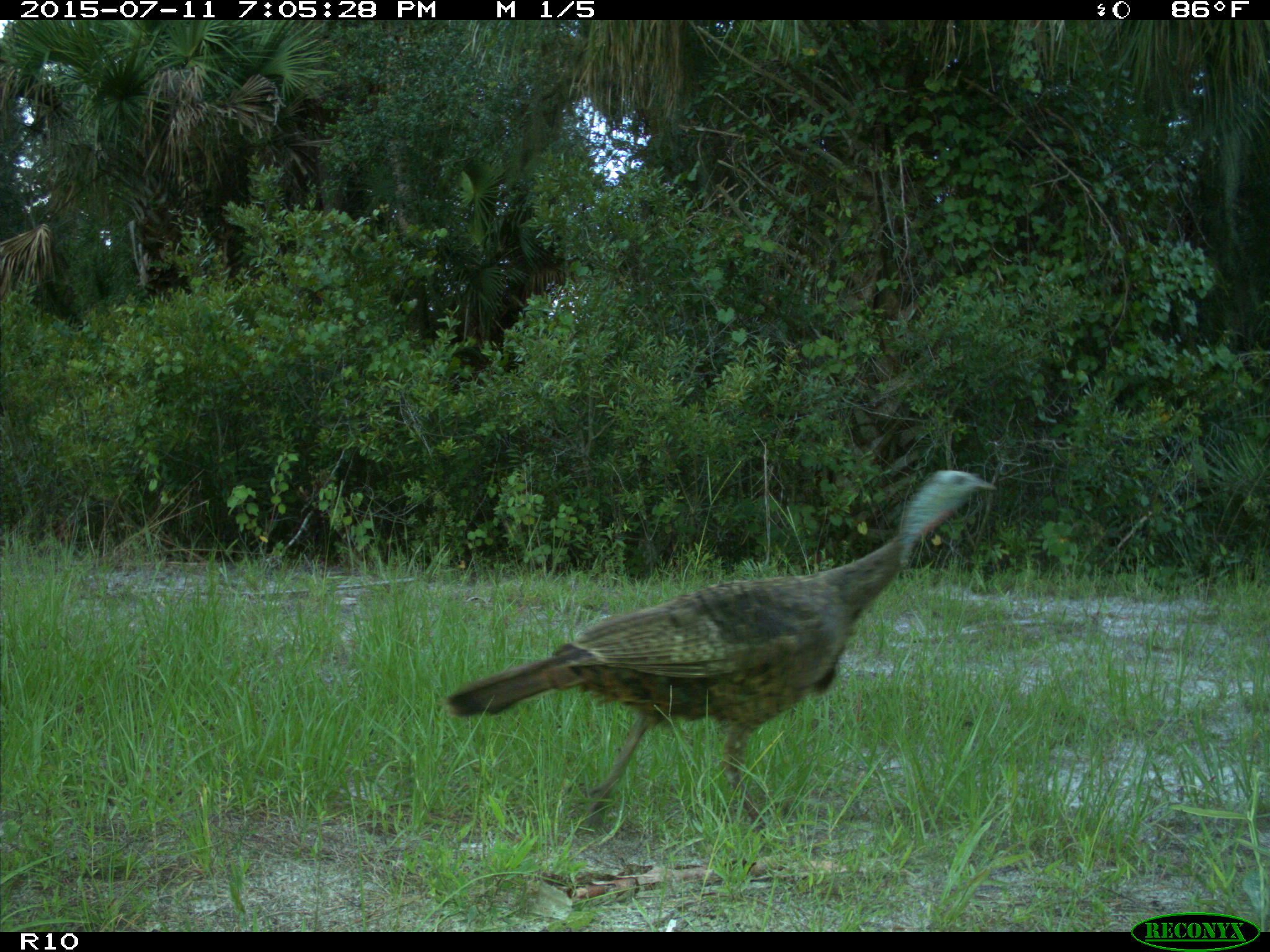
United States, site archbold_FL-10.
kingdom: Animalia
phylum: Chordata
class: Aves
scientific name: Aves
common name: birds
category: unidentified bird